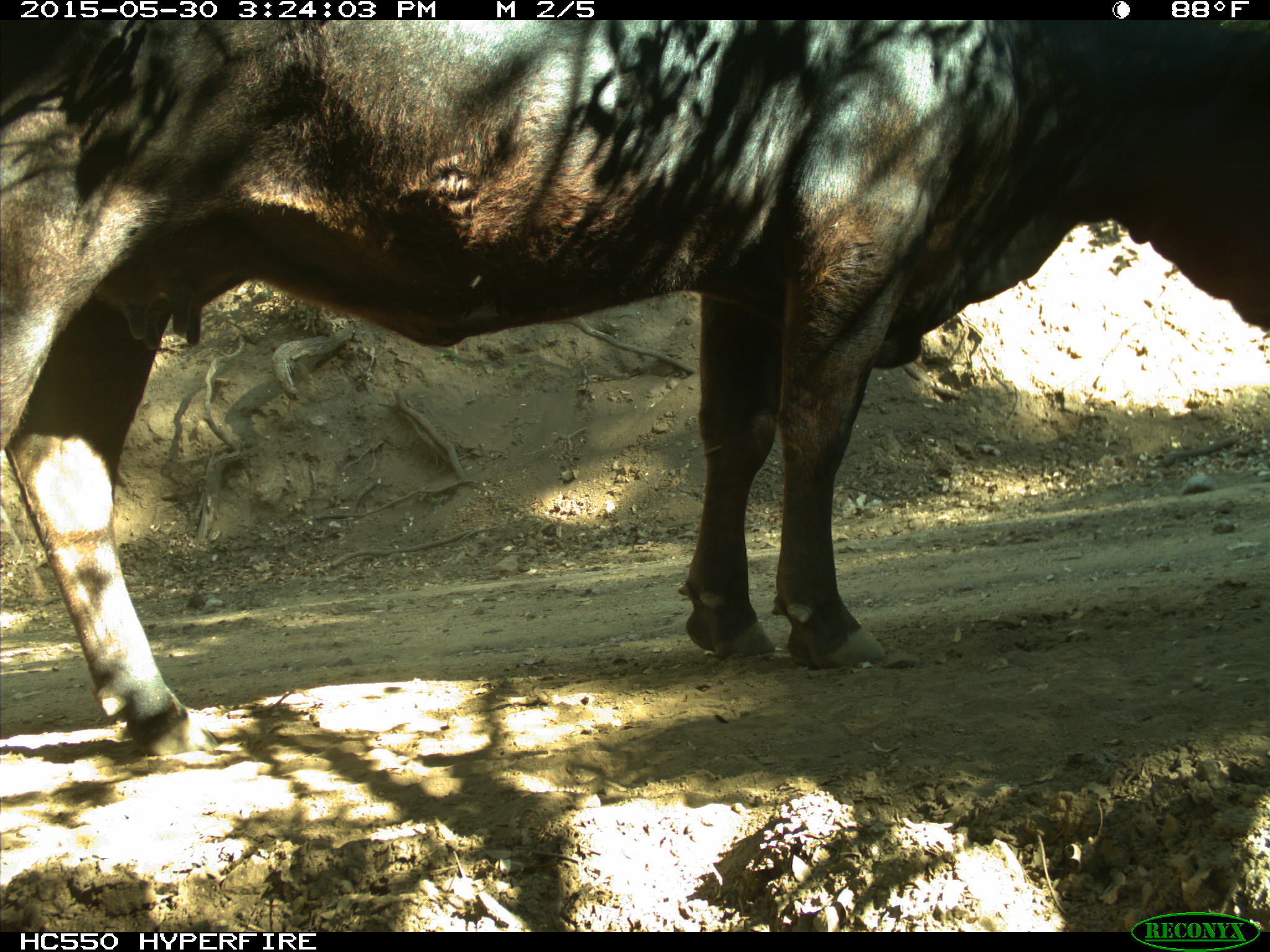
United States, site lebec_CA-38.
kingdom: Animalia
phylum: Chordata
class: Mammalia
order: Artiodactyla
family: Bovidae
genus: Bos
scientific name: Bos taurus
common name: domestic cow